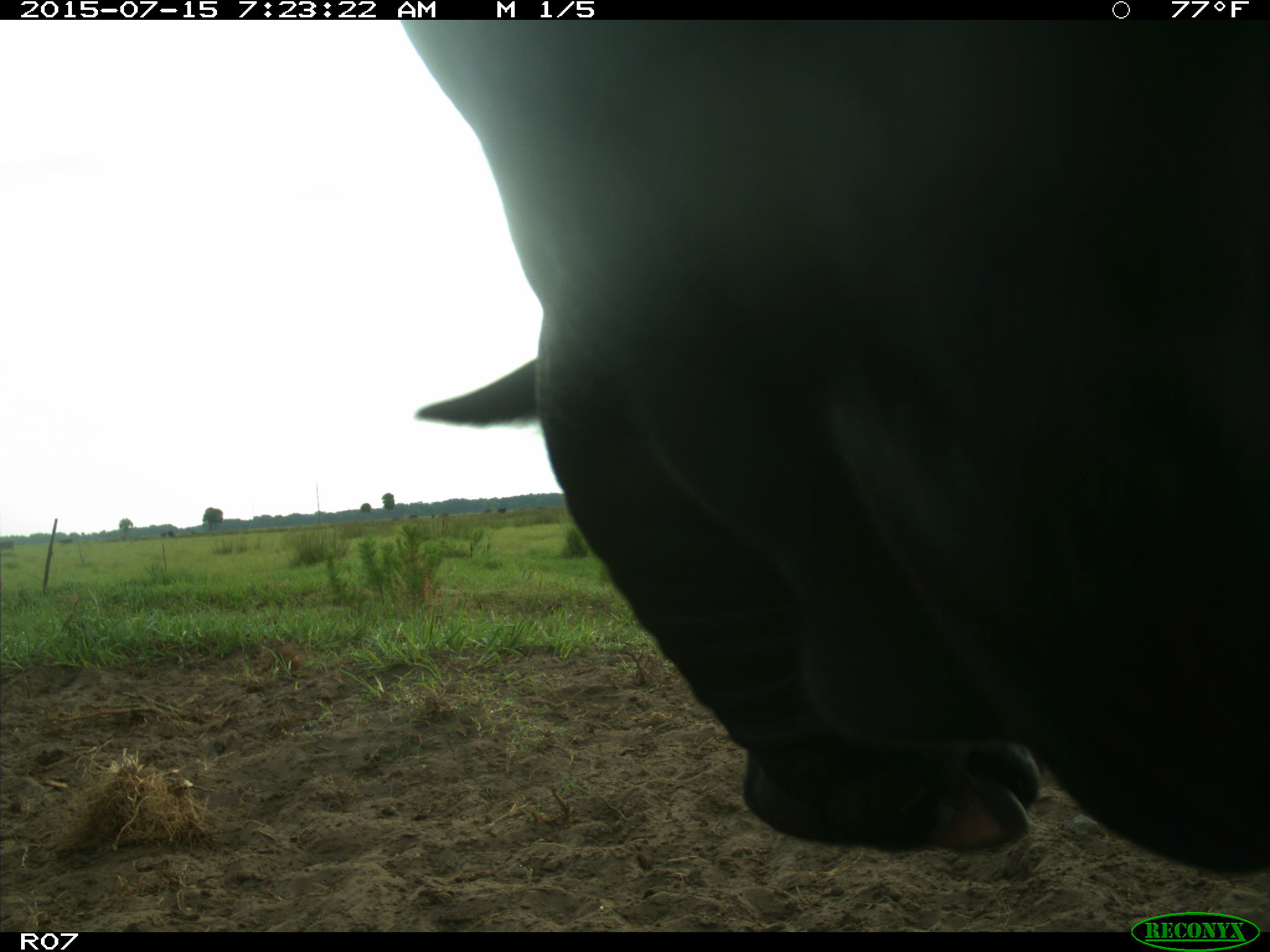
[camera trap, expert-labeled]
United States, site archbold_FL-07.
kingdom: Animalia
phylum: Chordata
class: Mammalia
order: Artiodactyla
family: Bovidae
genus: Bos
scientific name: Bos taurus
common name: domestic cow